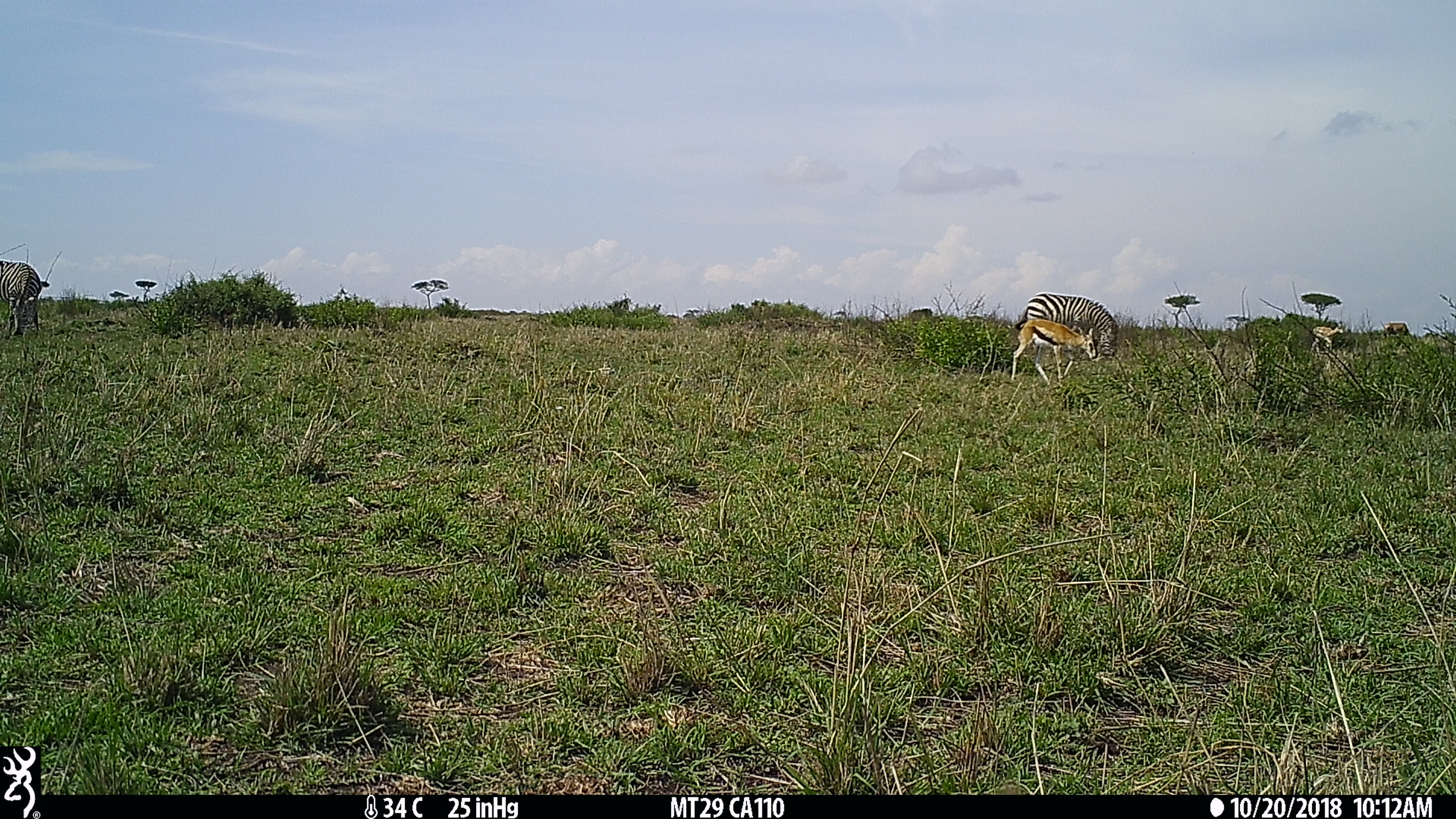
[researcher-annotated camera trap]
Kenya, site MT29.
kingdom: Animalia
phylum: Chordata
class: Mammalia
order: Perissodactyla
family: Equidae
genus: Equus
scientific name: Equus quagga burchellii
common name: burchell's zebra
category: zebra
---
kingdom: Animalia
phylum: Chordata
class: Mammalia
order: Artiodactyla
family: Bovidae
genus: Eudorcas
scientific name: Eudorcas thomsonii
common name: thomon's gazelle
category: gazelle thomsons